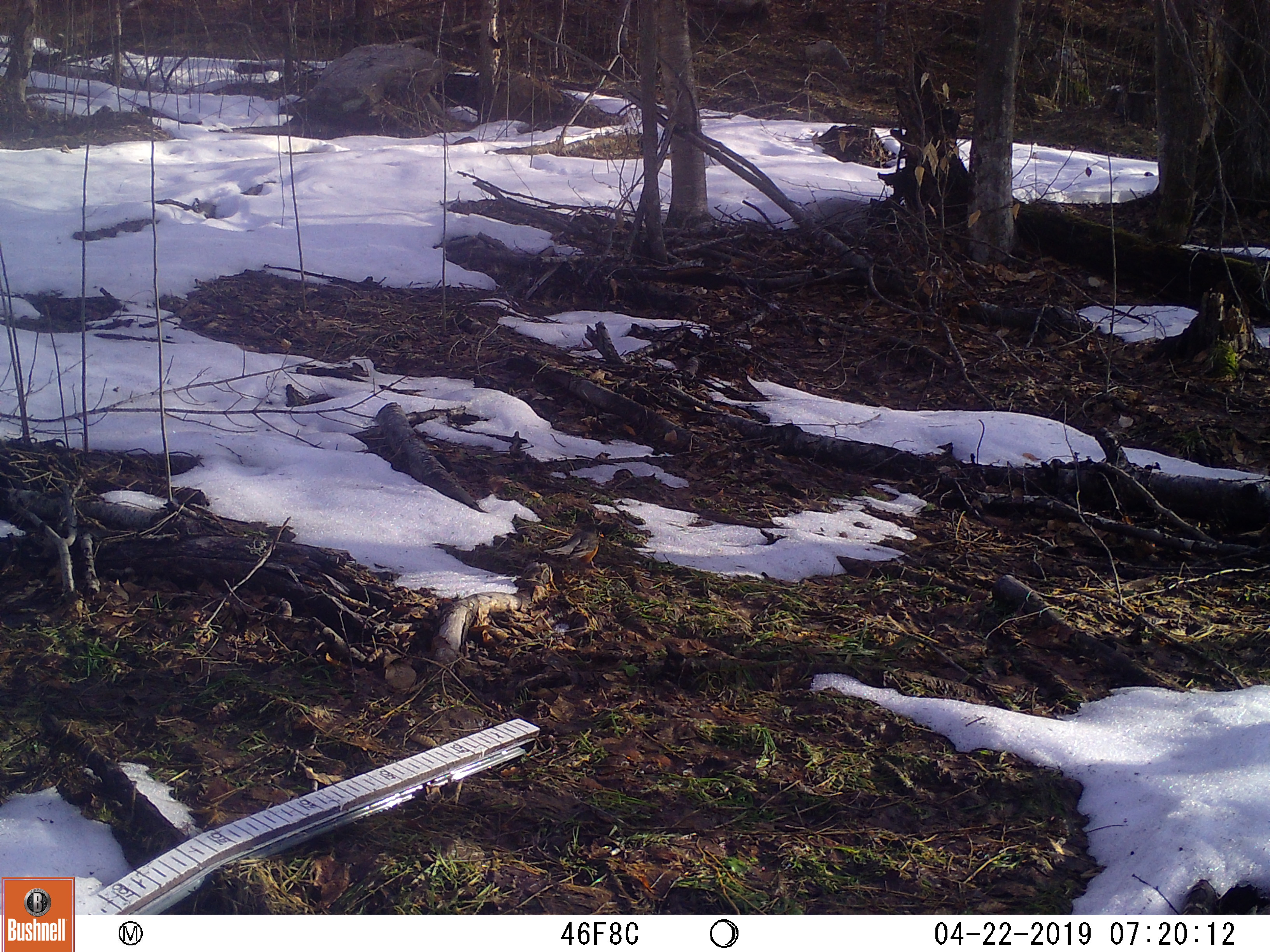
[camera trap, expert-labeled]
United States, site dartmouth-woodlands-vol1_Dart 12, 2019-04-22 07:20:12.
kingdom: Animalia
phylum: Chordata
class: Aves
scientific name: Aves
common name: bird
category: bird sp.